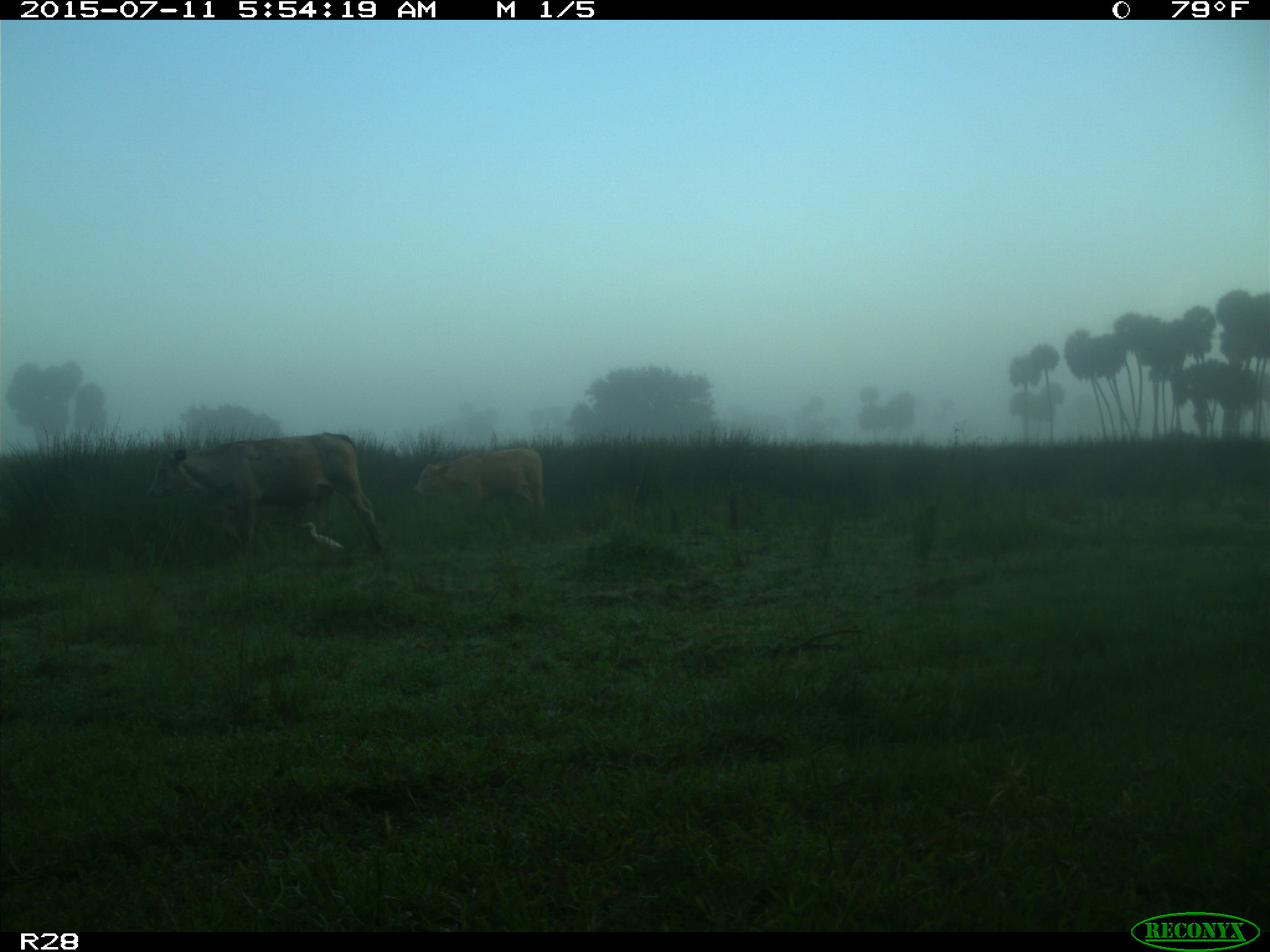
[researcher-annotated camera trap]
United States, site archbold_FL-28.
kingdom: Animalia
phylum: Chordata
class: Mammalia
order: Artiodactyla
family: Bovidae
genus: Bos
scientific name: Bos taurus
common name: domestic cow